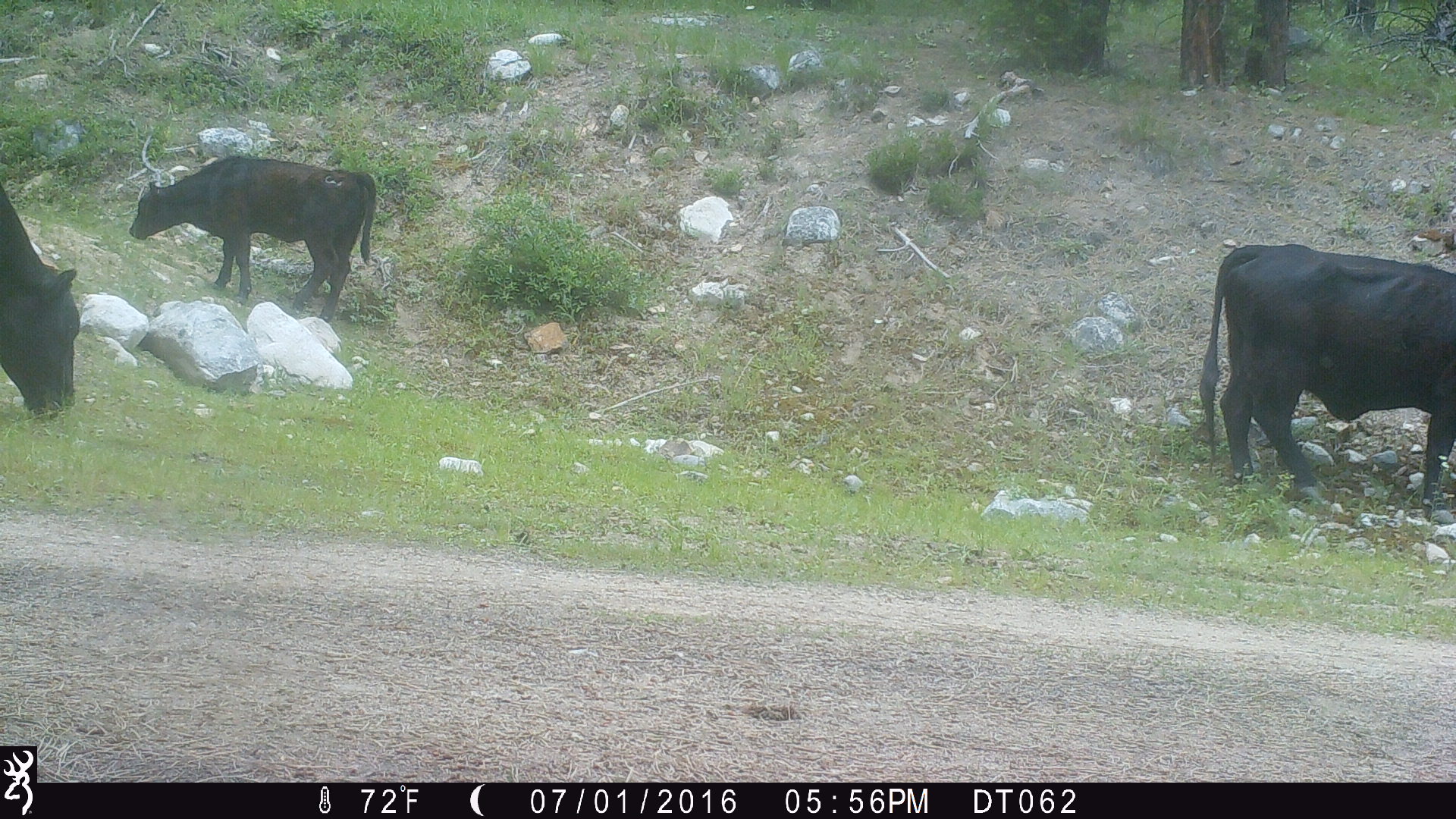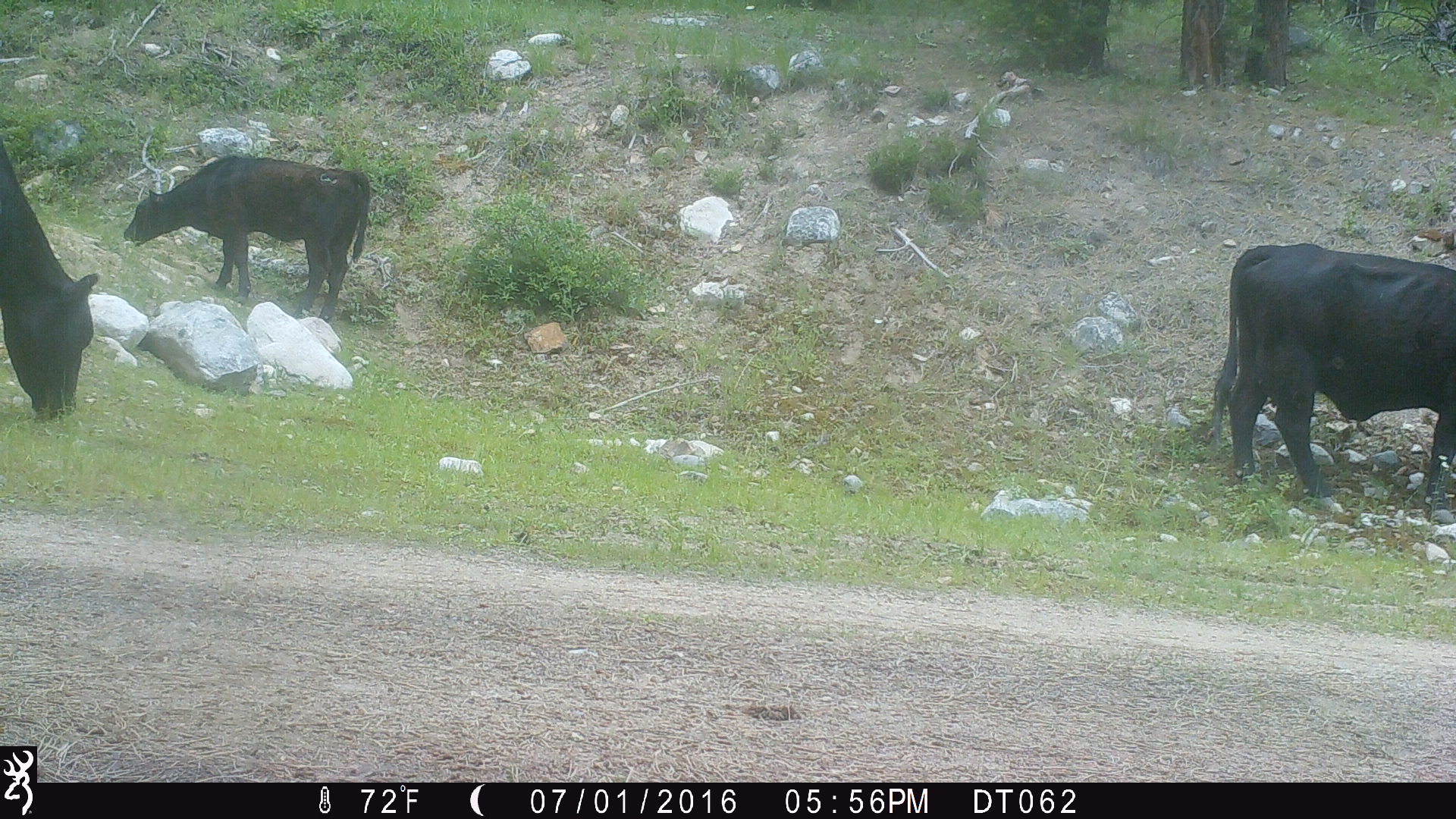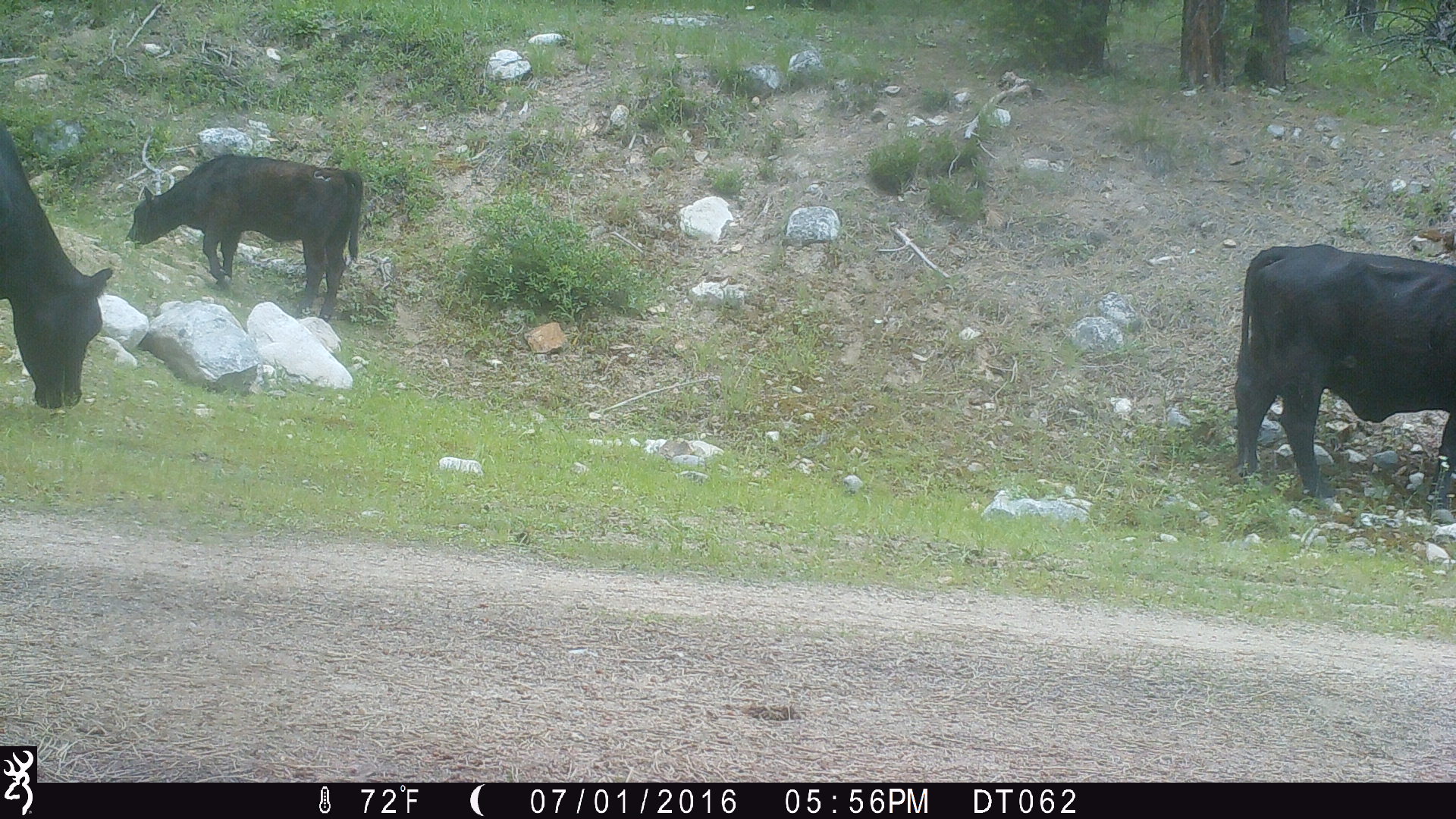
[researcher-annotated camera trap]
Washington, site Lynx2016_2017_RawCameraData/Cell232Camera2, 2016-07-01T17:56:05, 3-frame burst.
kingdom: Animalia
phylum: Chordata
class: Mammalia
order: Artiodactyla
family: Bovidae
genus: Bos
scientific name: Bos taurus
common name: domestic cattle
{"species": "domestic cattle (Bos taurus)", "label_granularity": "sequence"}